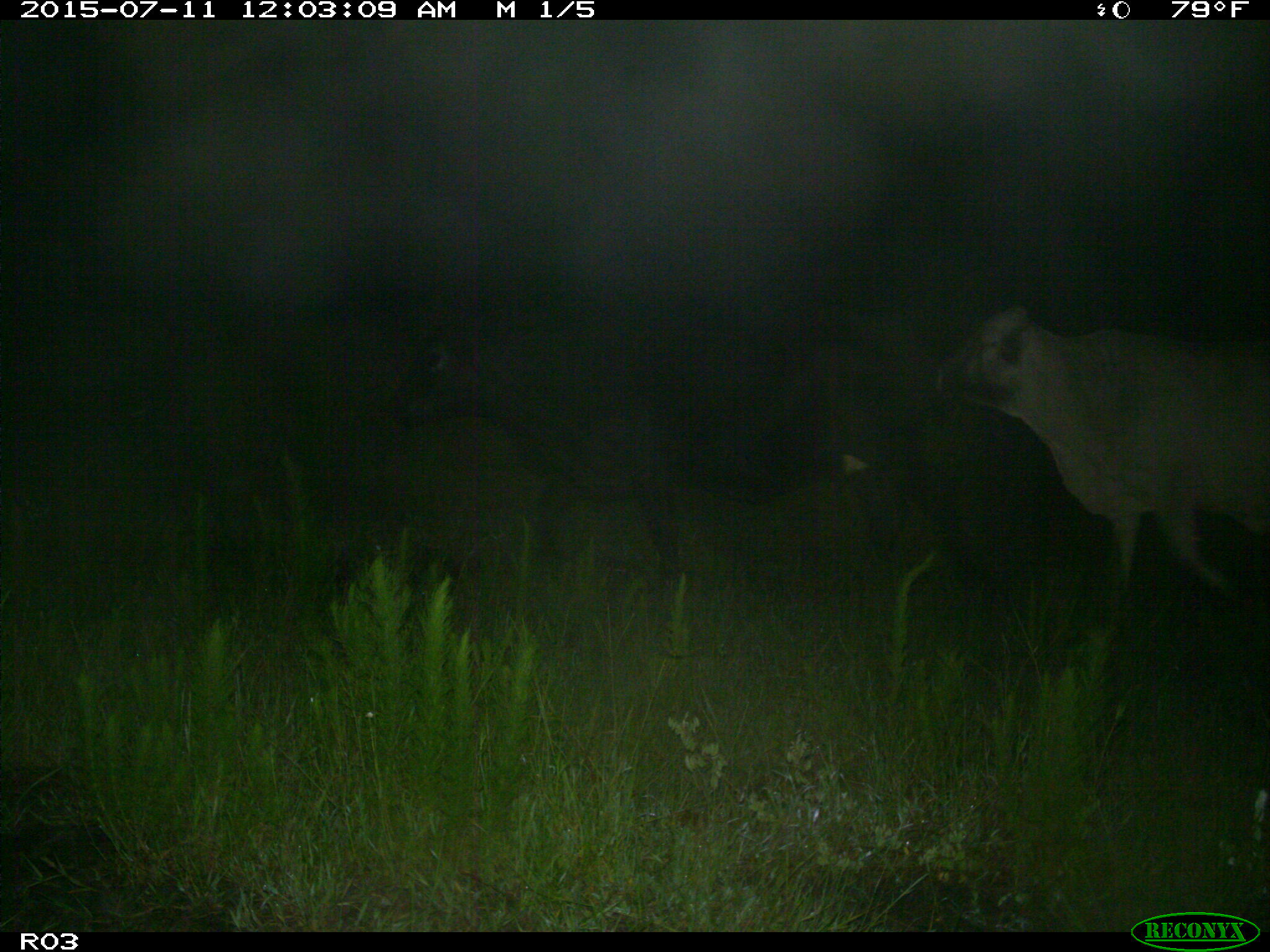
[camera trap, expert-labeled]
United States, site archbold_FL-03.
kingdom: Animalia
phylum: Chordata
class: Mammalia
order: Artiodactyla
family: Bovidae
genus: Bos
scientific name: Bos taurus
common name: domestic cow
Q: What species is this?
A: Bos taurus (domestic cow).